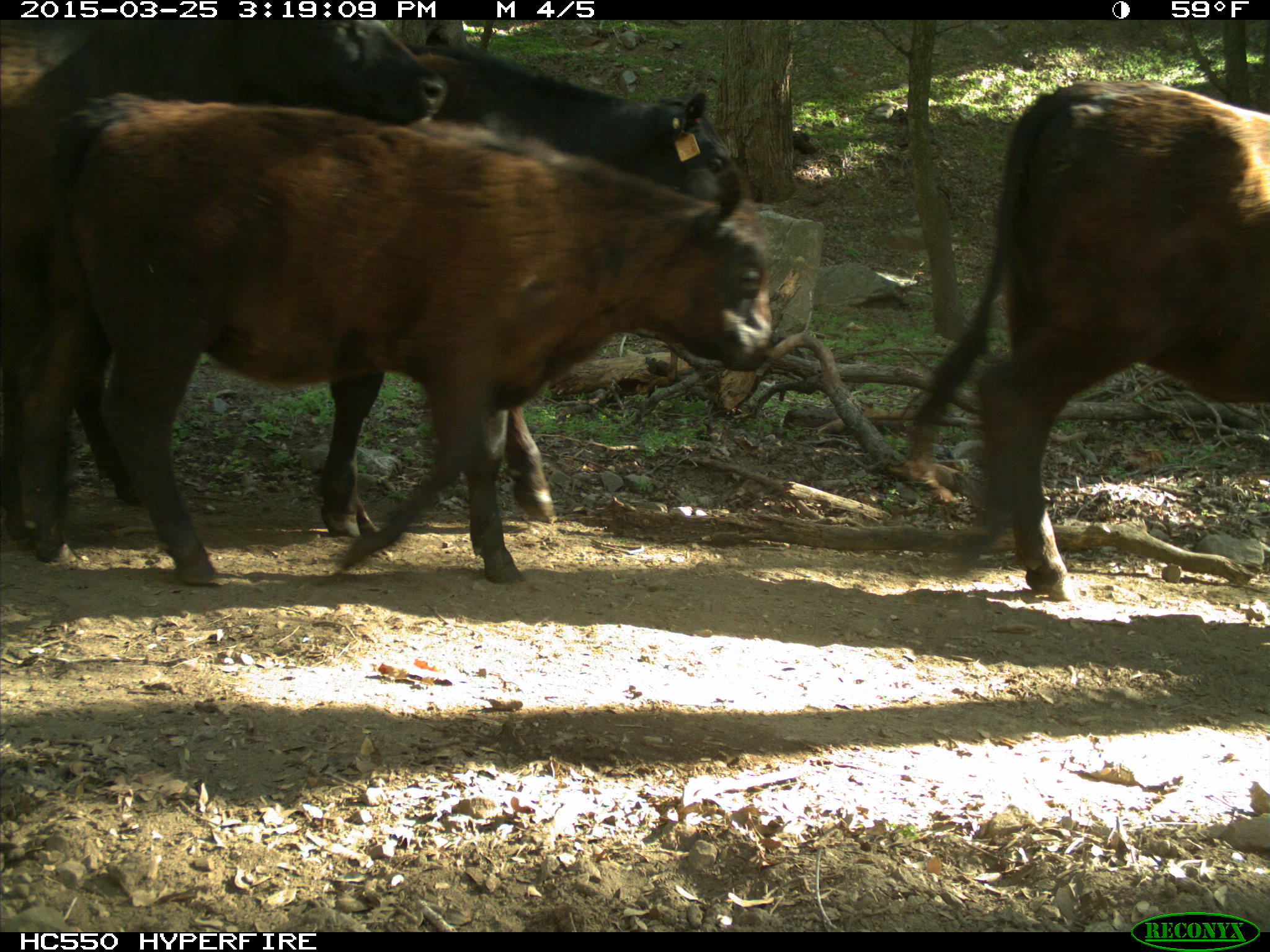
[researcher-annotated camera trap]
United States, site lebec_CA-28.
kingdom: Animalia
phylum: Chordata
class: Mammalia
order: Artiodactyla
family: Bovidae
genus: Bos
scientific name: Bos taurus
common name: domestic cow